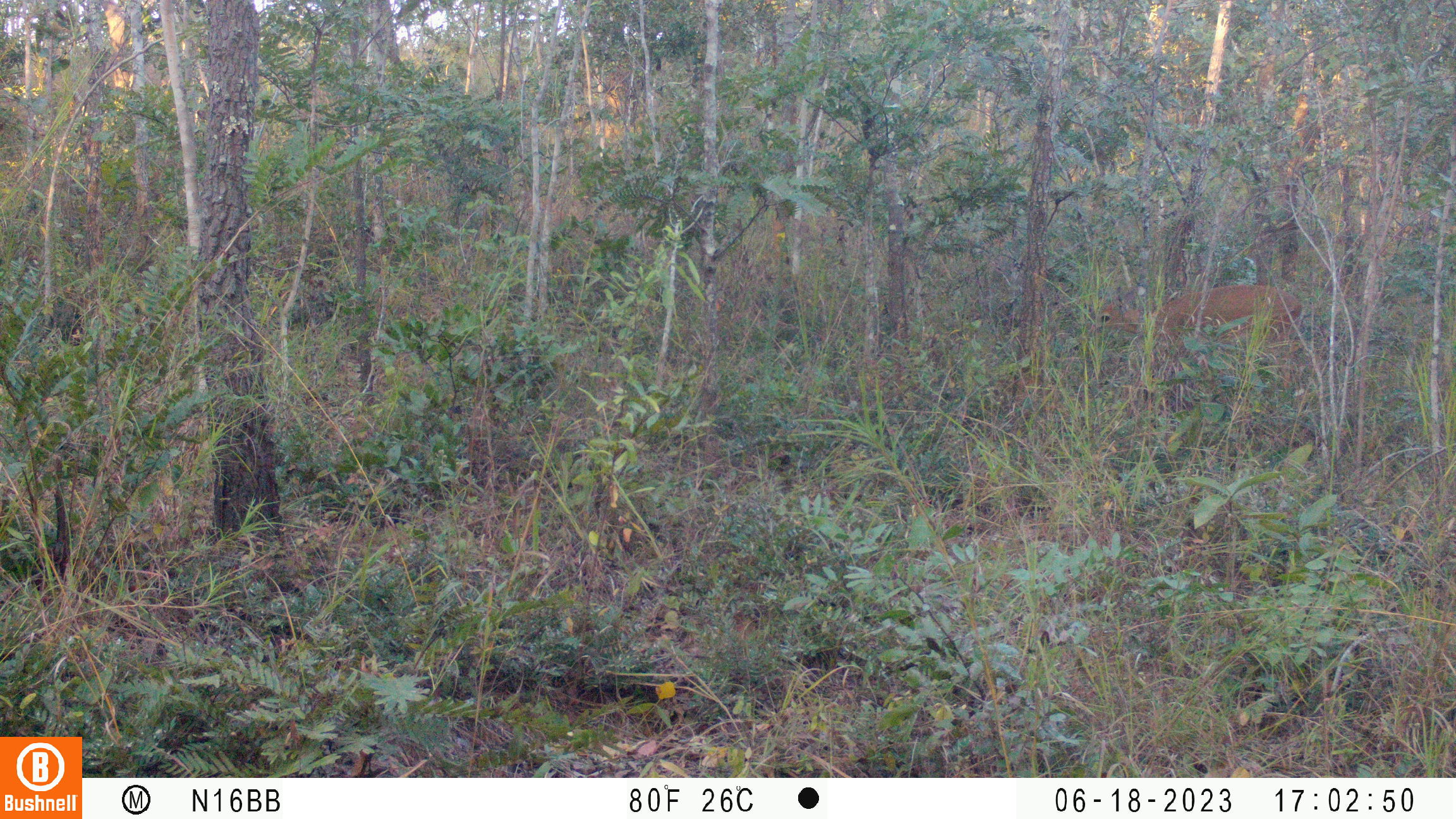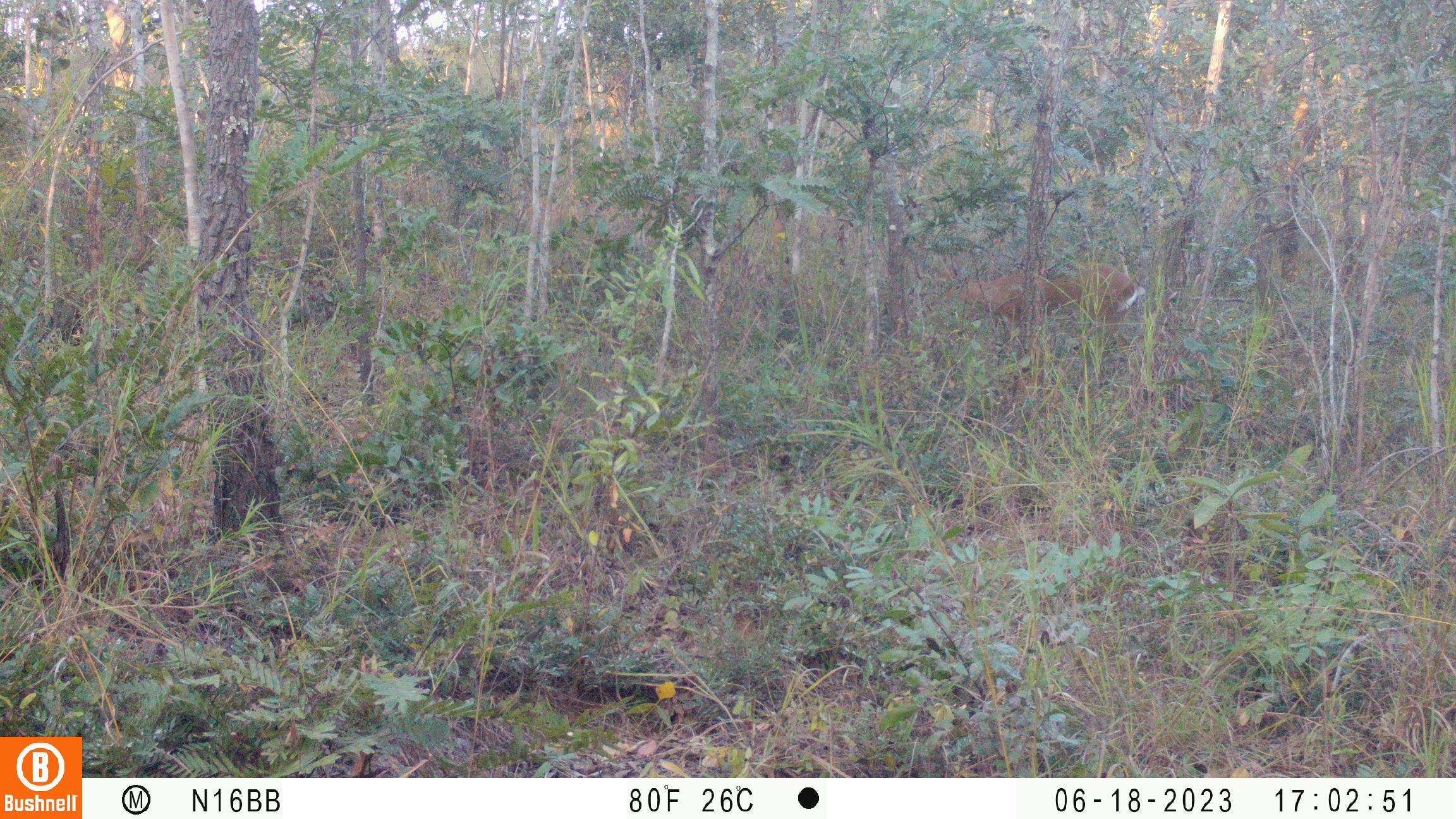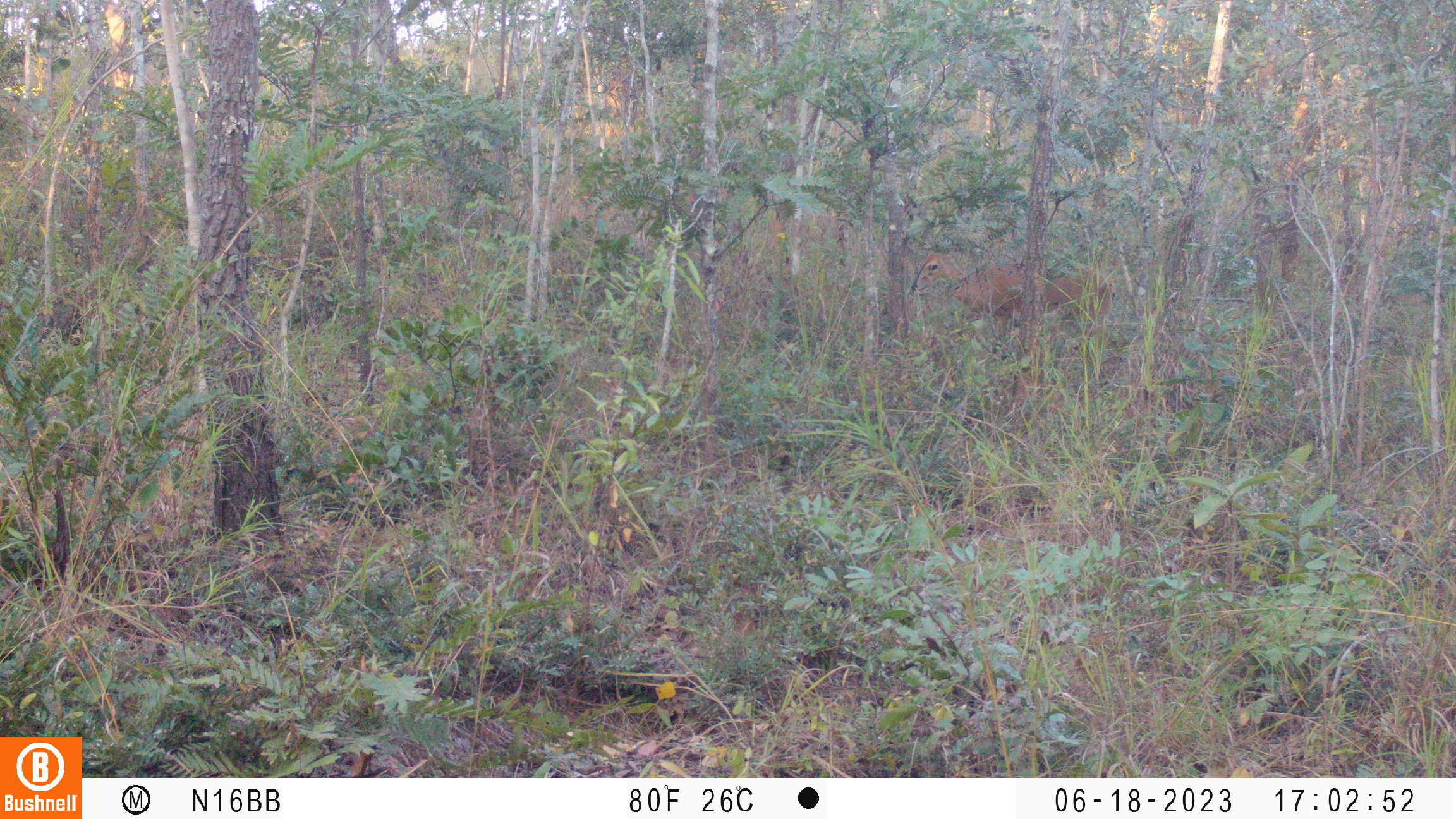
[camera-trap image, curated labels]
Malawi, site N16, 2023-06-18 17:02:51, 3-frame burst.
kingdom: Animalia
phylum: Chordata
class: Mammalia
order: Artiodactyla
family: Bovidae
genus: Sylvicapra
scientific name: Sylvicapra grimmia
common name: common duiker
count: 1